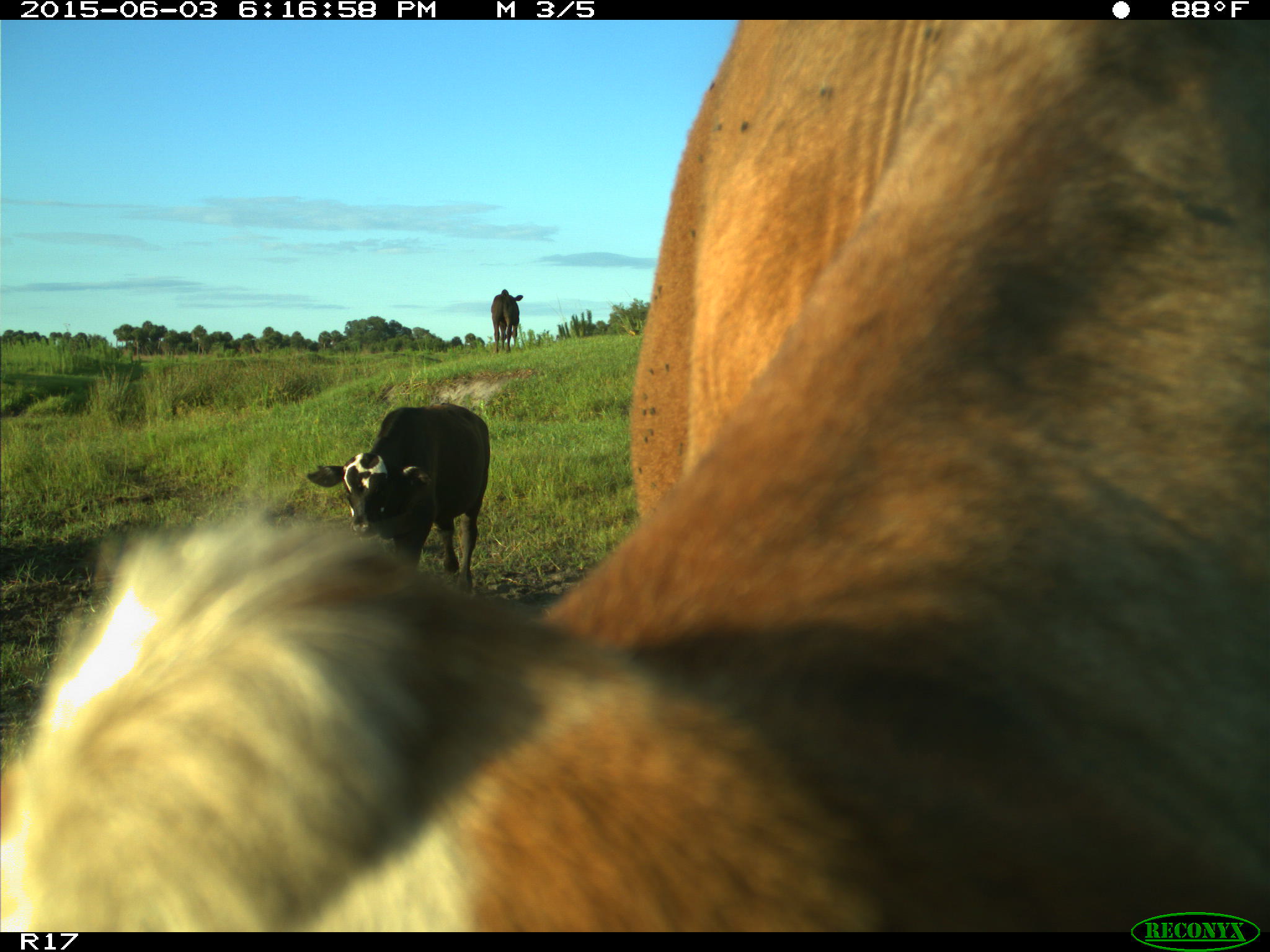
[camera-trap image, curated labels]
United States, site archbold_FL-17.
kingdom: Animalia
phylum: Chordata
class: Mammalia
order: Artiodactyla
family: Bovidae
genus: Bos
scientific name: Bos taurus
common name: domestic cow